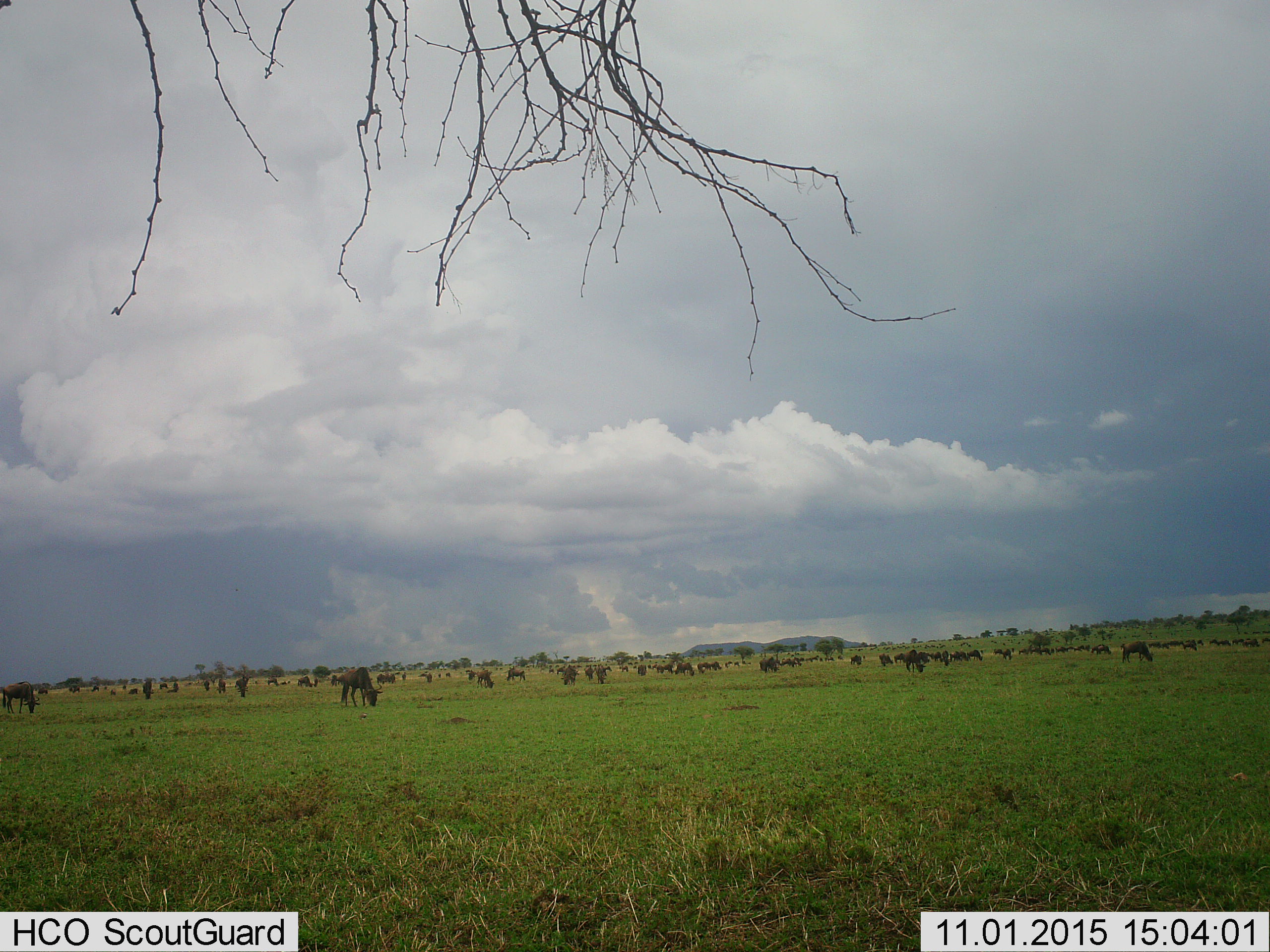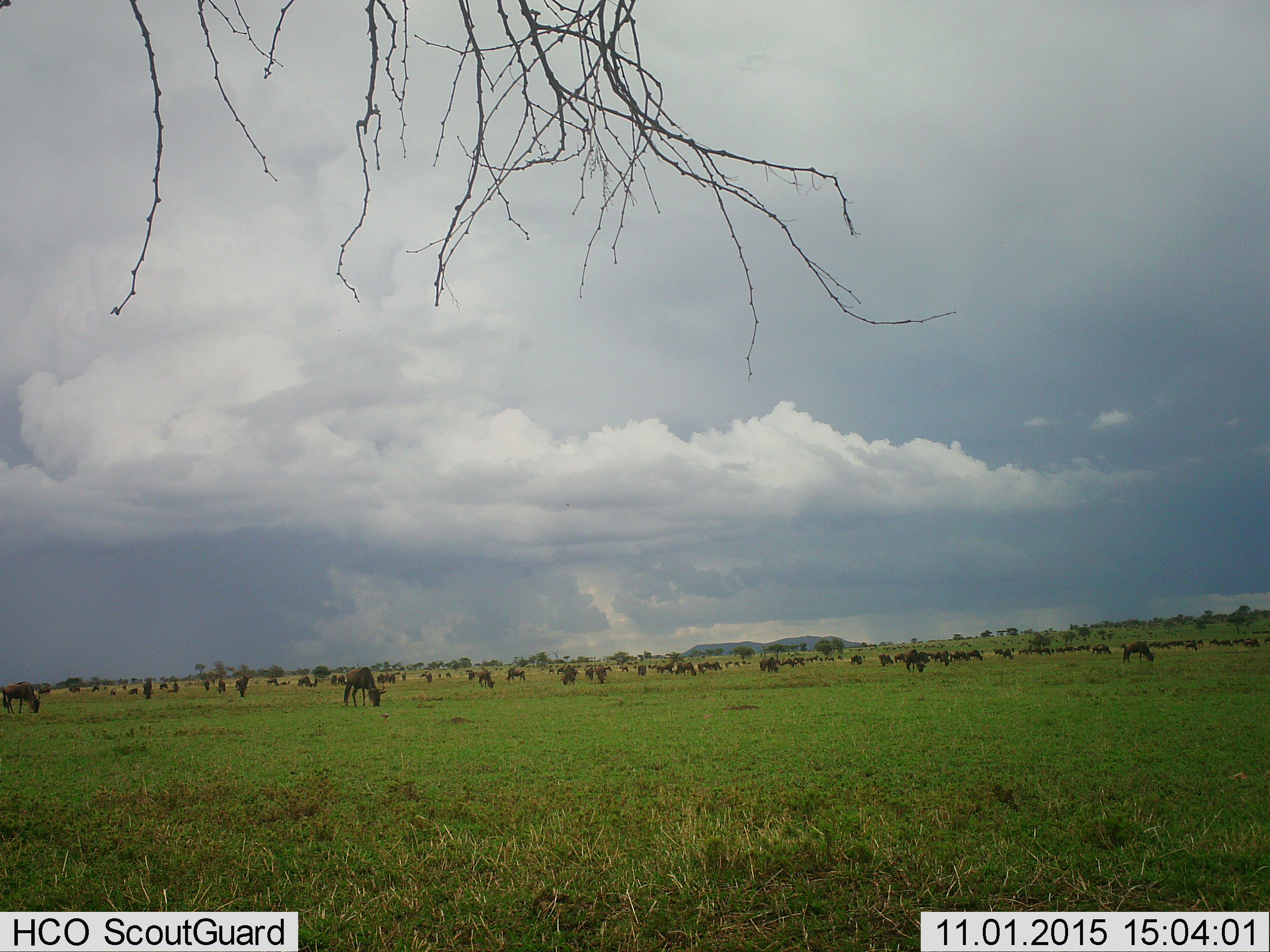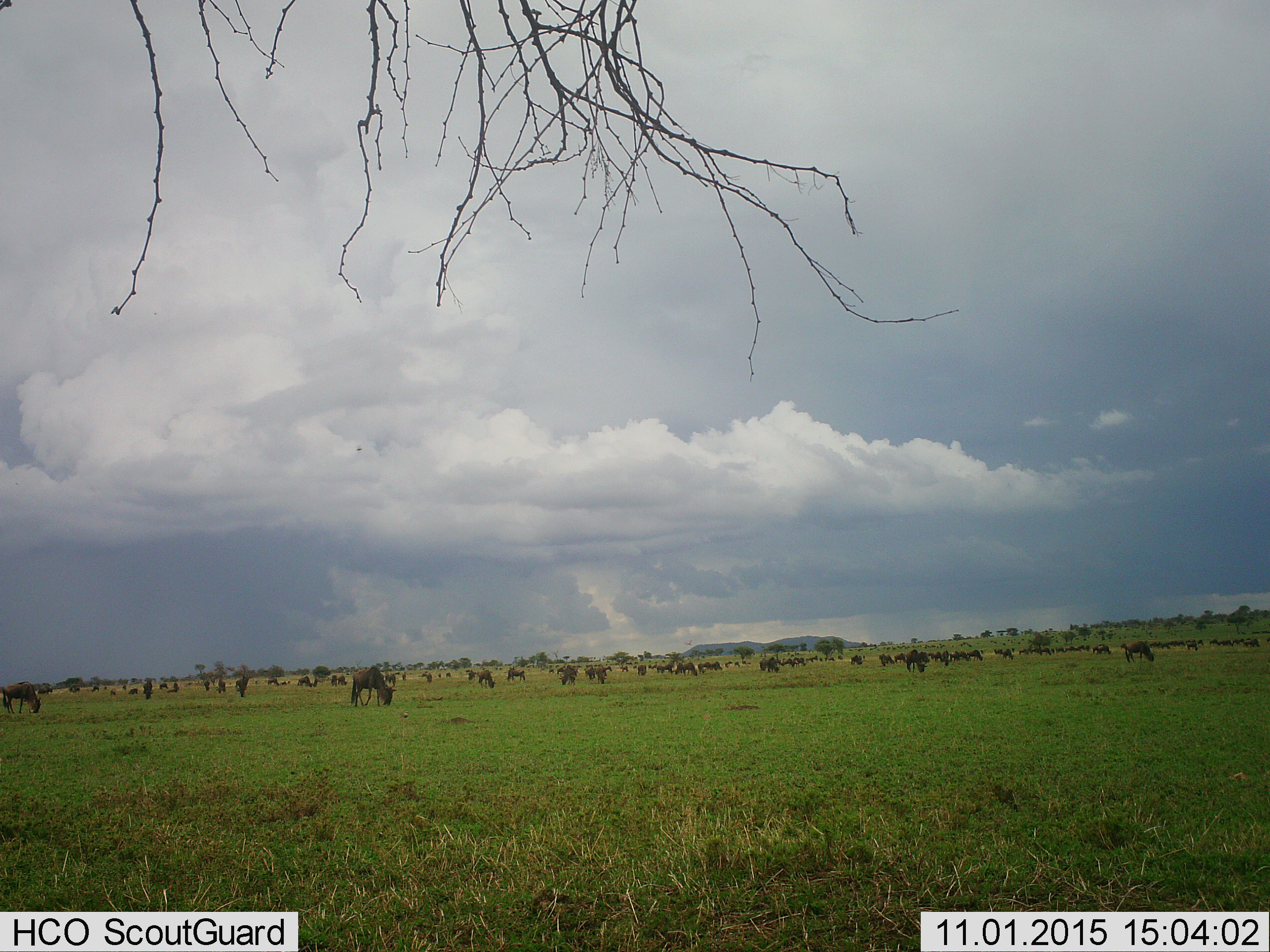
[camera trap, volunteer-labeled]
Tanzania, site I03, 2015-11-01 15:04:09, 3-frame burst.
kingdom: Animalia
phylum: Chordata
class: Mammalia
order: Artiodactyla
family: Bovidae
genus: Connochaetes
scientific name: Connochaetes taurinus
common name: blue wildebeest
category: wildebeest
Wildebeest (blue wildebeest) (Connochaetes taurinus), count 51+. Behavior (volunteer vote fractions): standing 30%, resting 10%, moving 50%, interacting 10%. Young present (vote fraction): 20%. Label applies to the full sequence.